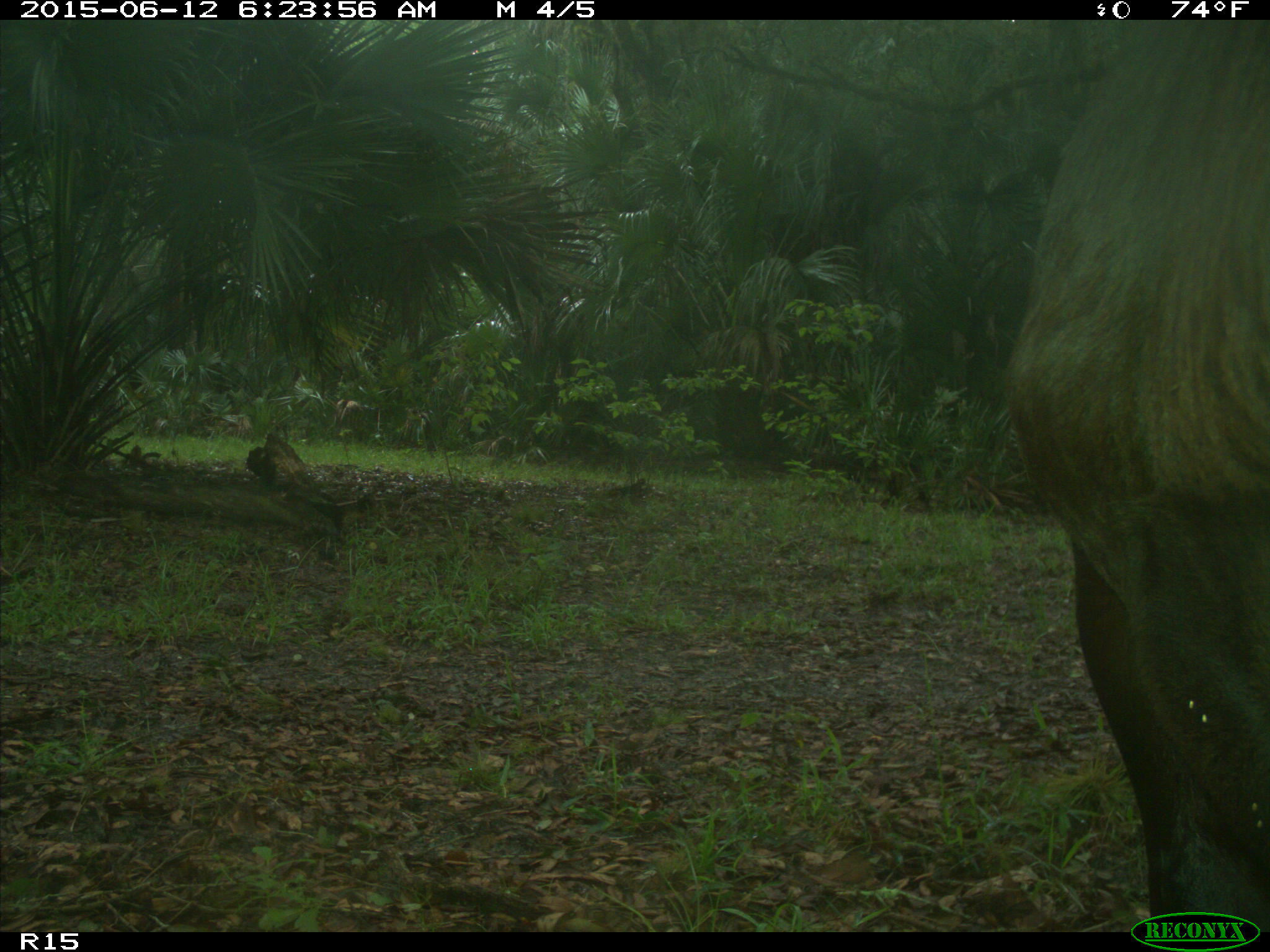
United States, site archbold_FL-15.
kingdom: Animalia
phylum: Chordata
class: Mammalia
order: Artiodactyla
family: Bovidae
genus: Bos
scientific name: Bos taurus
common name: domestic cow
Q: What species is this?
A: Bos taurus (domestic cow).